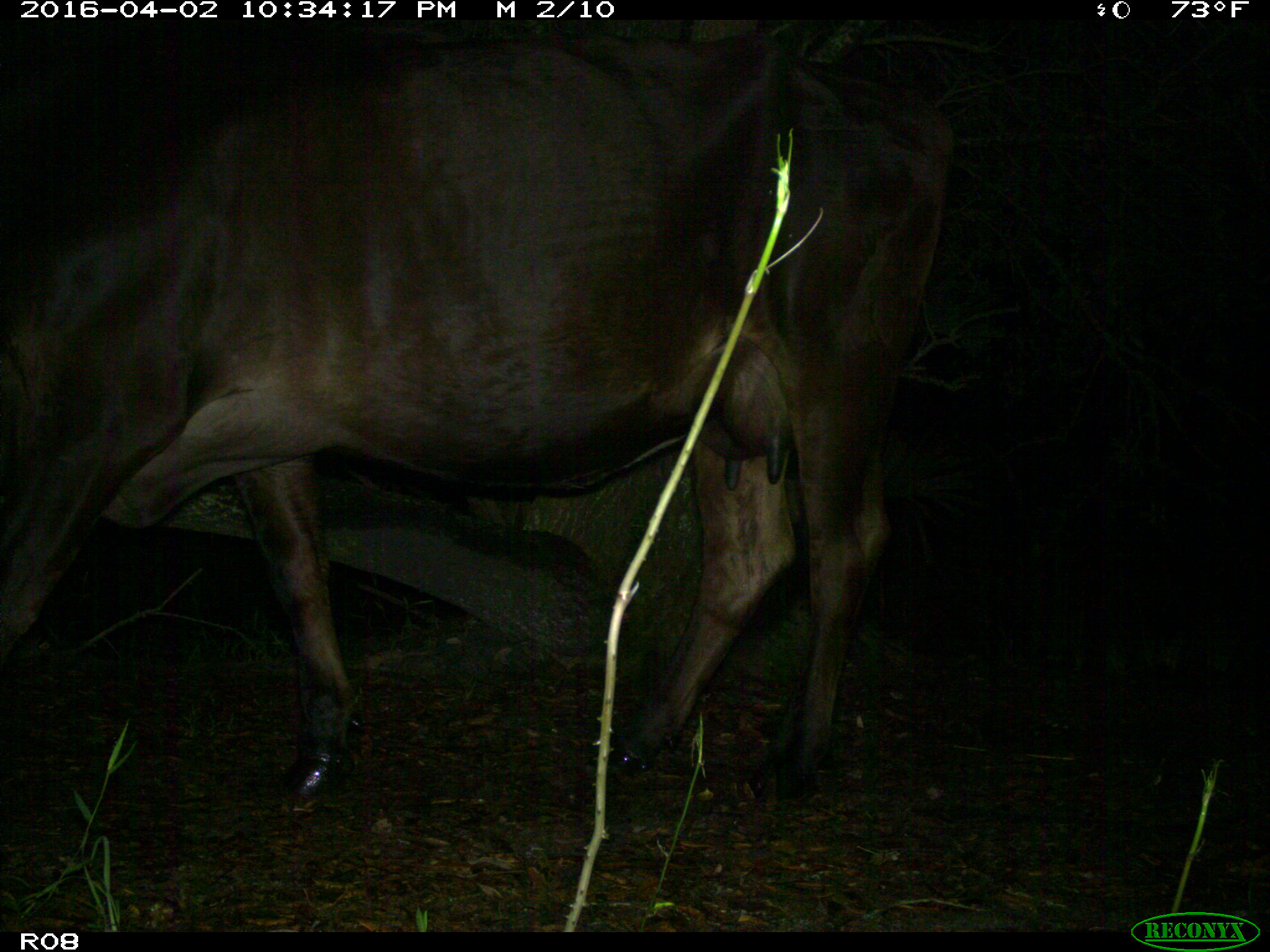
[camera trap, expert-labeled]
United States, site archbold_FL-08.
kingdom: Animalia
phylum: Chordata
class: Mammalia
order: Artiodactyla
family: Bovidae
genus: Bos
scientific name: Bos taurus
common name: domestic cow